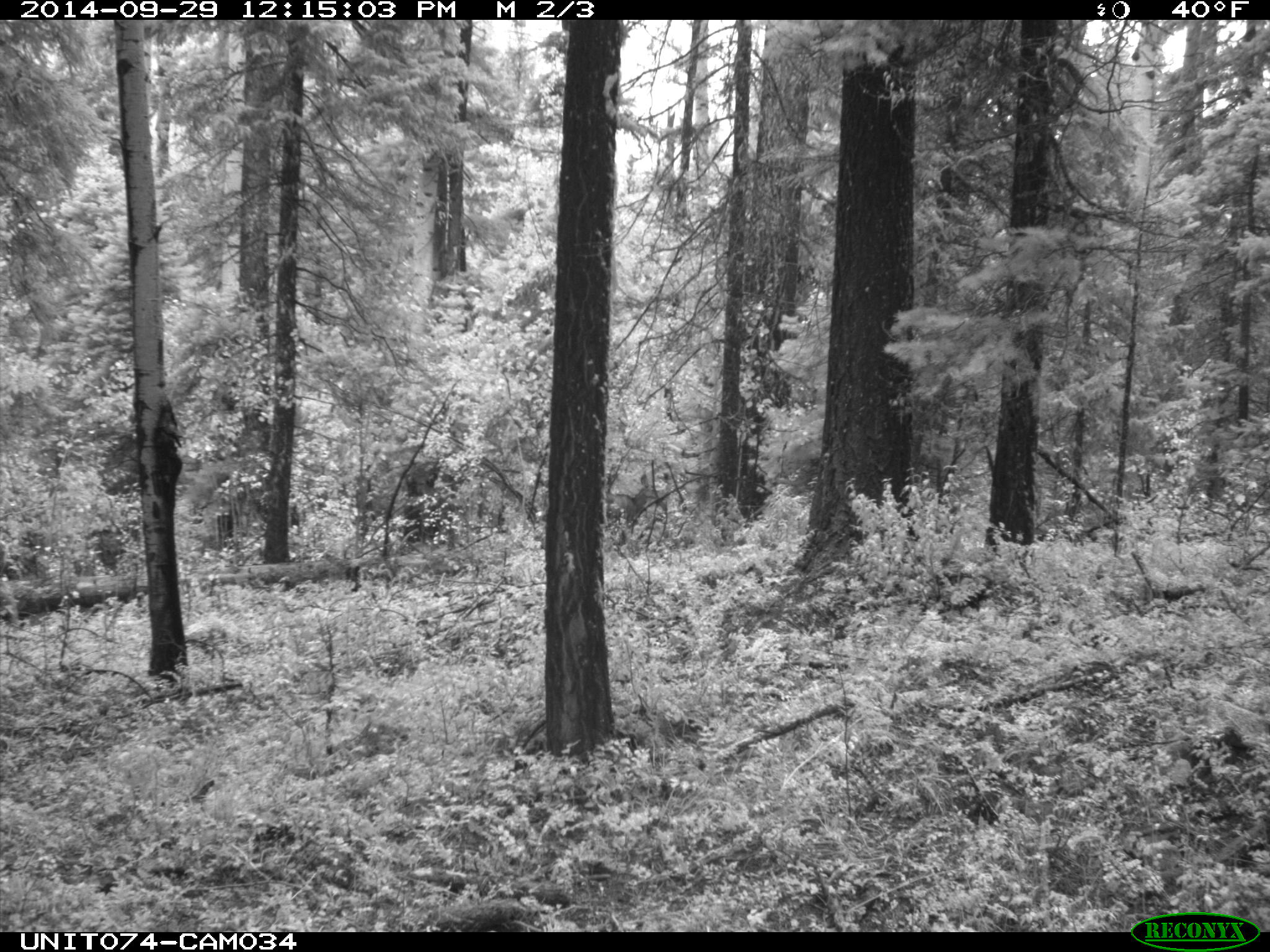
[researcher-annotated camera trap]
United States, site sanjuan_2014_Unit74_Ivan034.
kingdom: Animalia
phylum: Chordata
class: Mammalia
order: Artiodactyla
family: Cervidae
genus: Odocoileus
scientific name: Odocoileus hemionus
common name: mule deer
Odocoileus hemionus (mule deer).